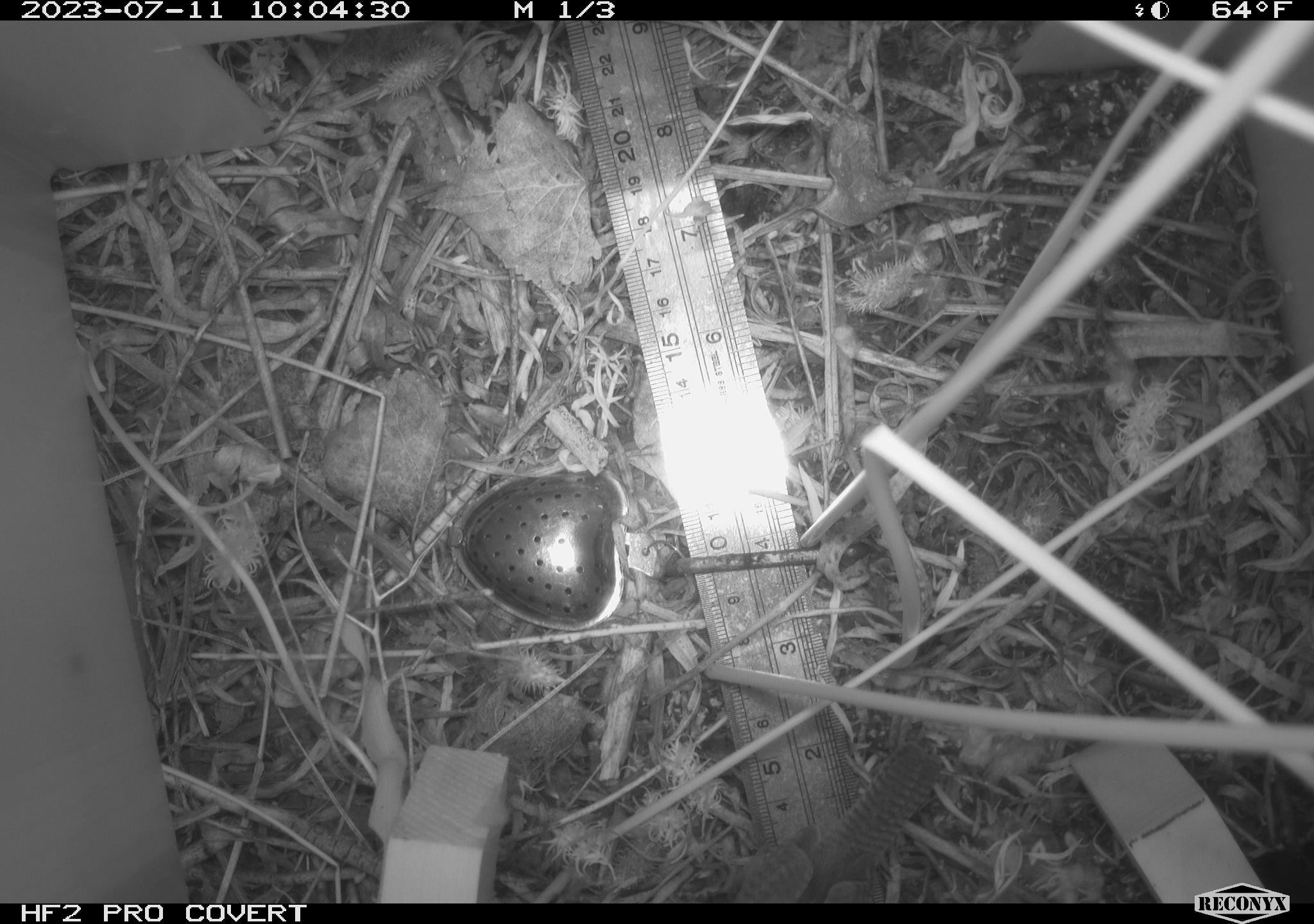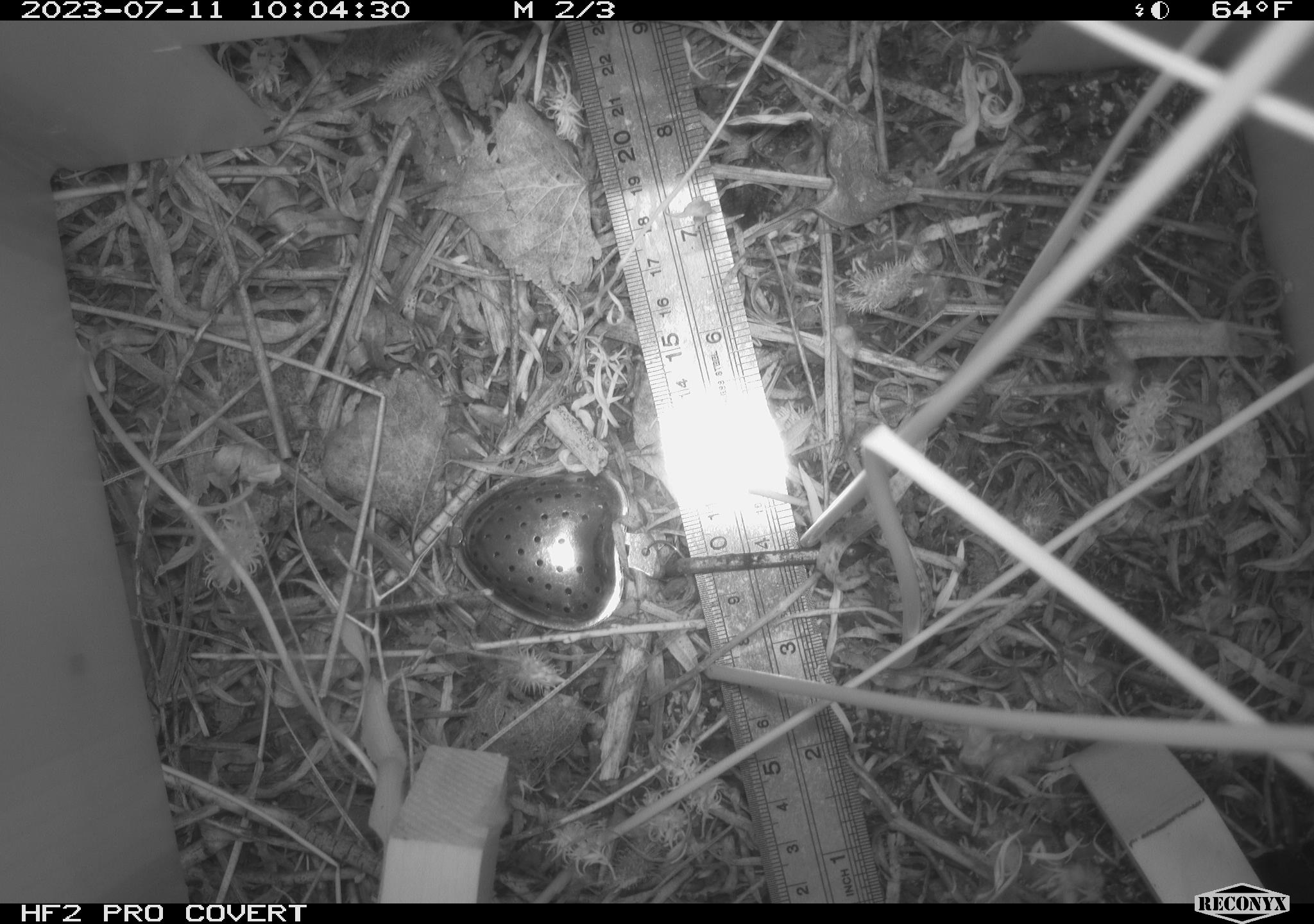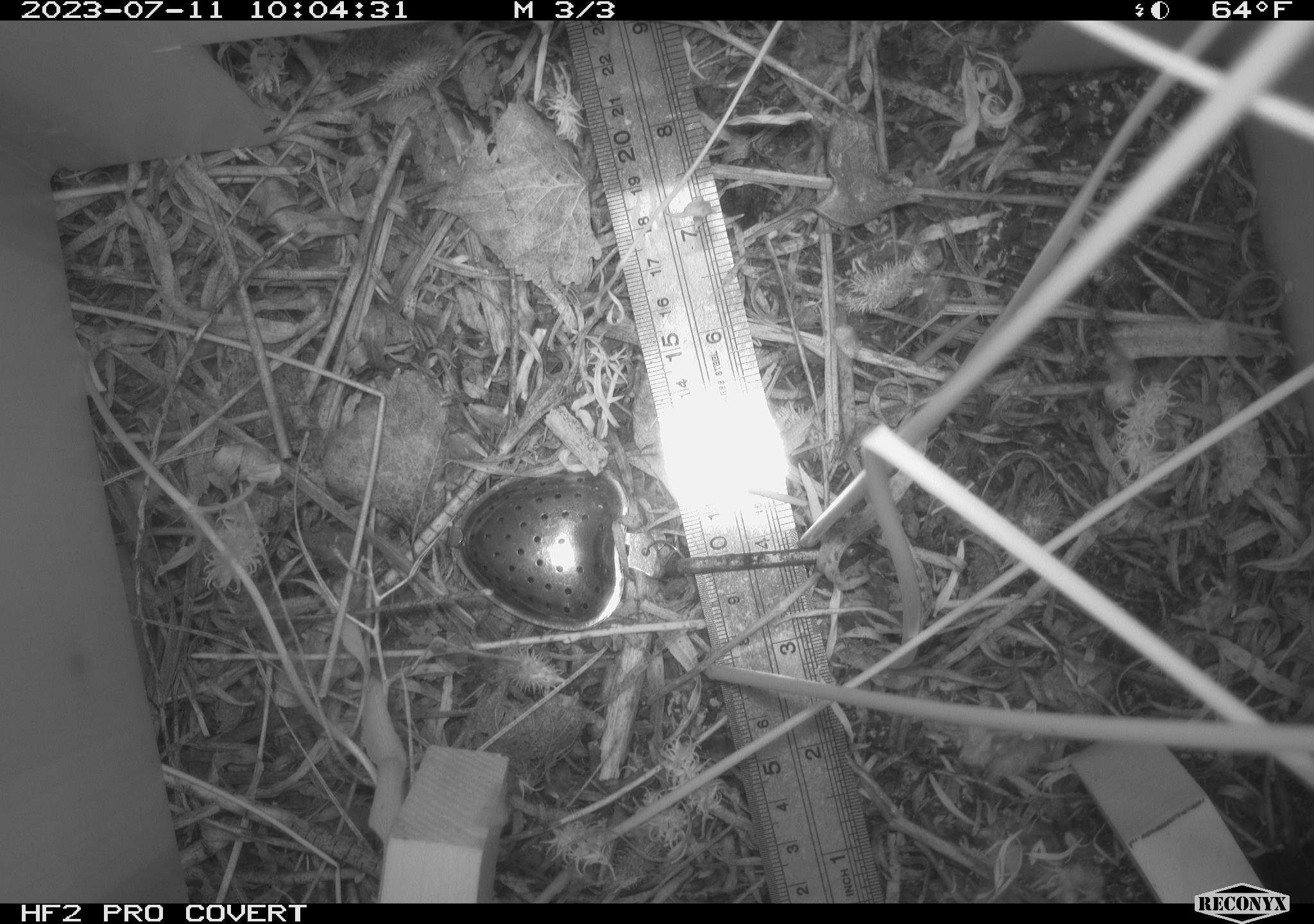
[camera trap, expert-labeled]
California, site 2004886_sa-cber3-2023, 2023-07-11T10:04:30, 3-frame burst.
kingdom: Animalia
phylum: Chordata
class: Aves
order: Passeriformes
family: Troglodytidae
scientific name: Troglodytidae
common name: wren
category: troglodytidae family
Troglodytidae family (wren) (Troglodytidae).